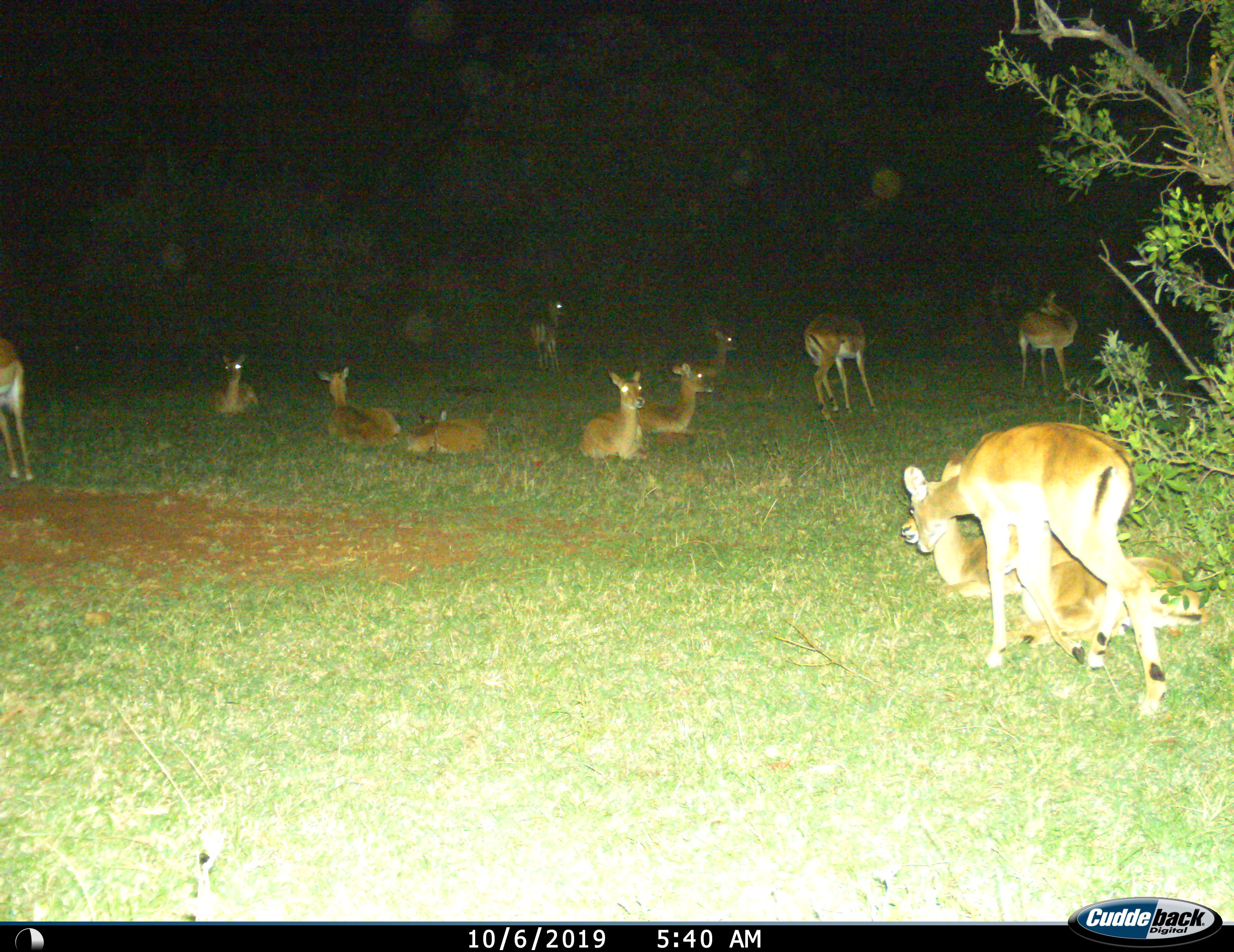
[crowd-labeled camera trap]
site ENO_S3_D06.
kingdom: Animalia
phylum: Chordata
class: Mammalia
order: Artiodactyla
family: Bovidae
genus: Aepyceros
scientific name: Aepyceros melampus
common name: impala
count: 11-50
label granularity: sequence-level